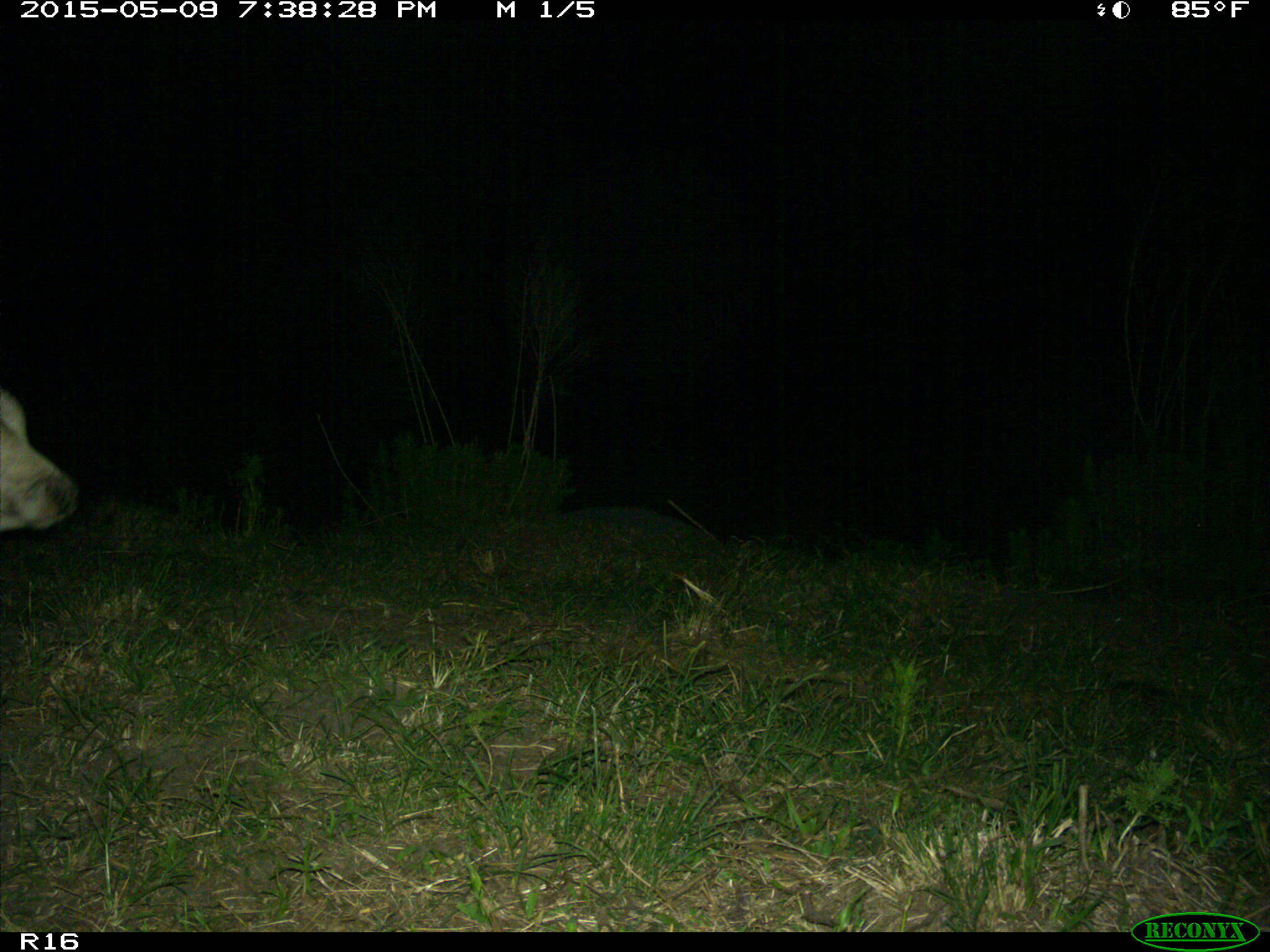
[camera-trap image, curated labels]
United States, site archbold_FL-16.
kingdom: Animalia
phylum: Chordata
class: Mammalia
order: Artiodactyla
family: Bovidae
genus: Bos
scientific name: Bos taurus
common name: domestic cow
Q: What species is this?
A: Bos taurus (domestic cow).